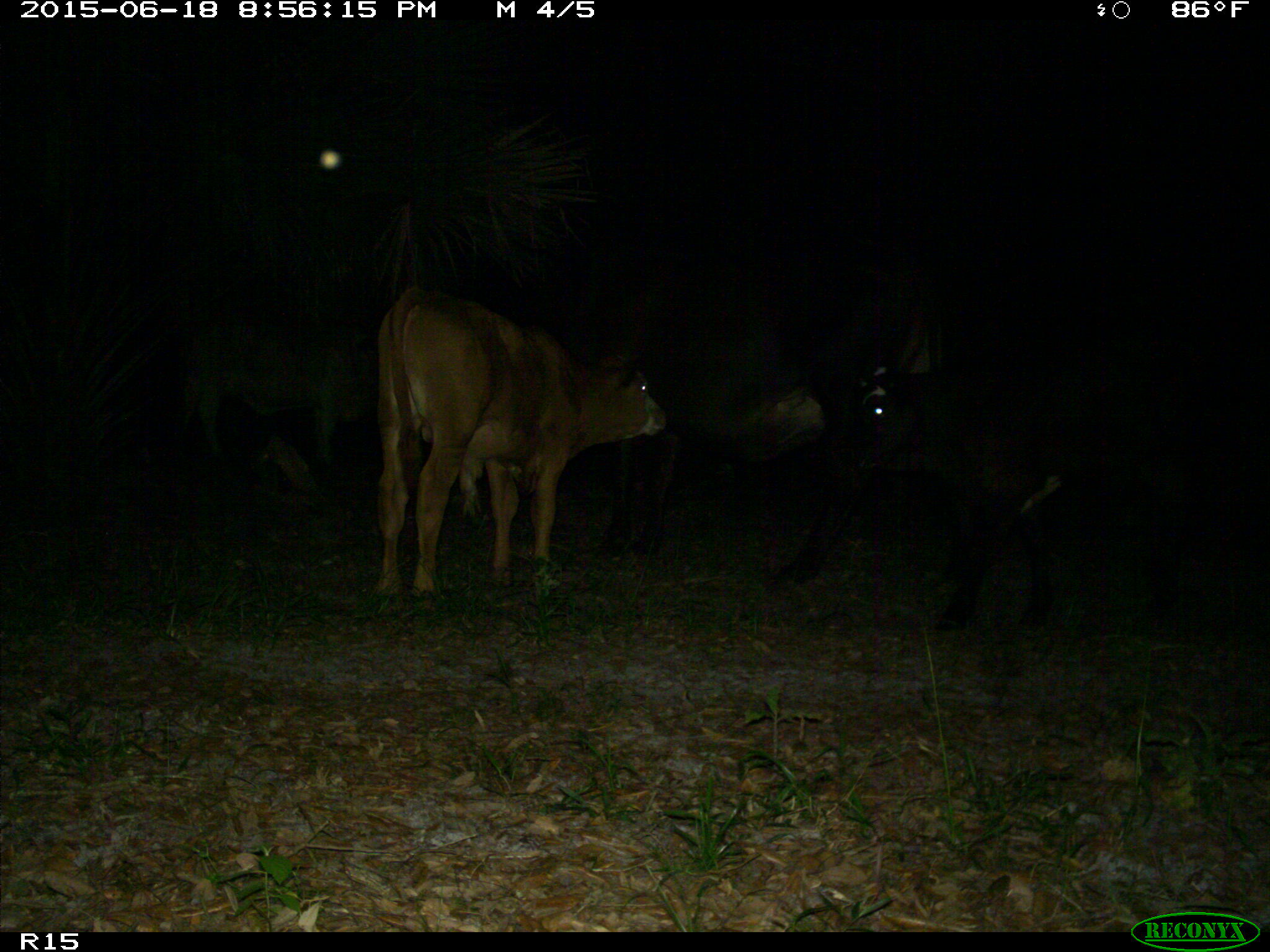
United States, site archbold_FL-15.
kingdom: Animalia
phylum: Chordata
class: Mammalia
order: Artiodactyla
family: Bovidae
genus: Bos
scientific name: Bos taurus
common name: domestic cow